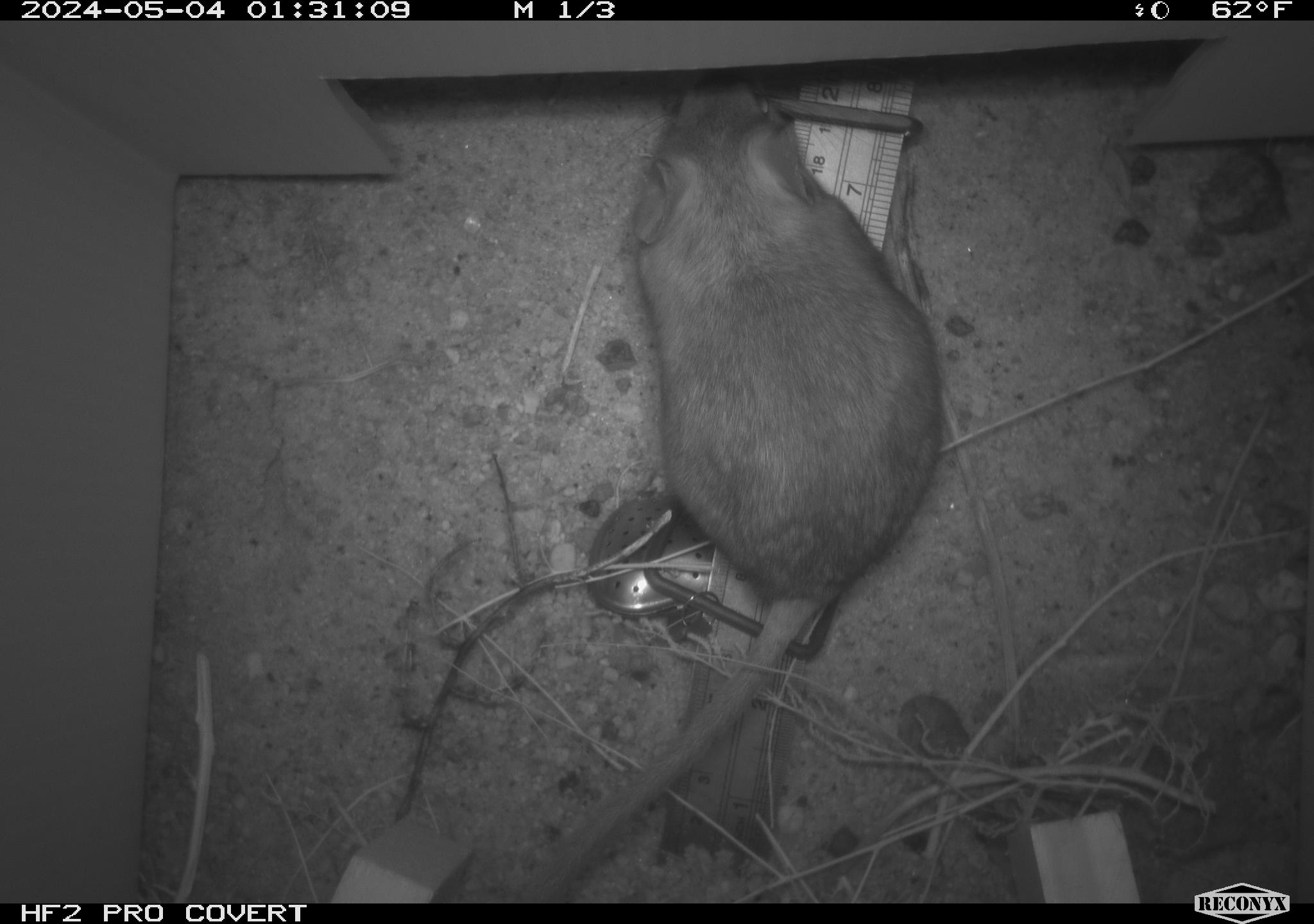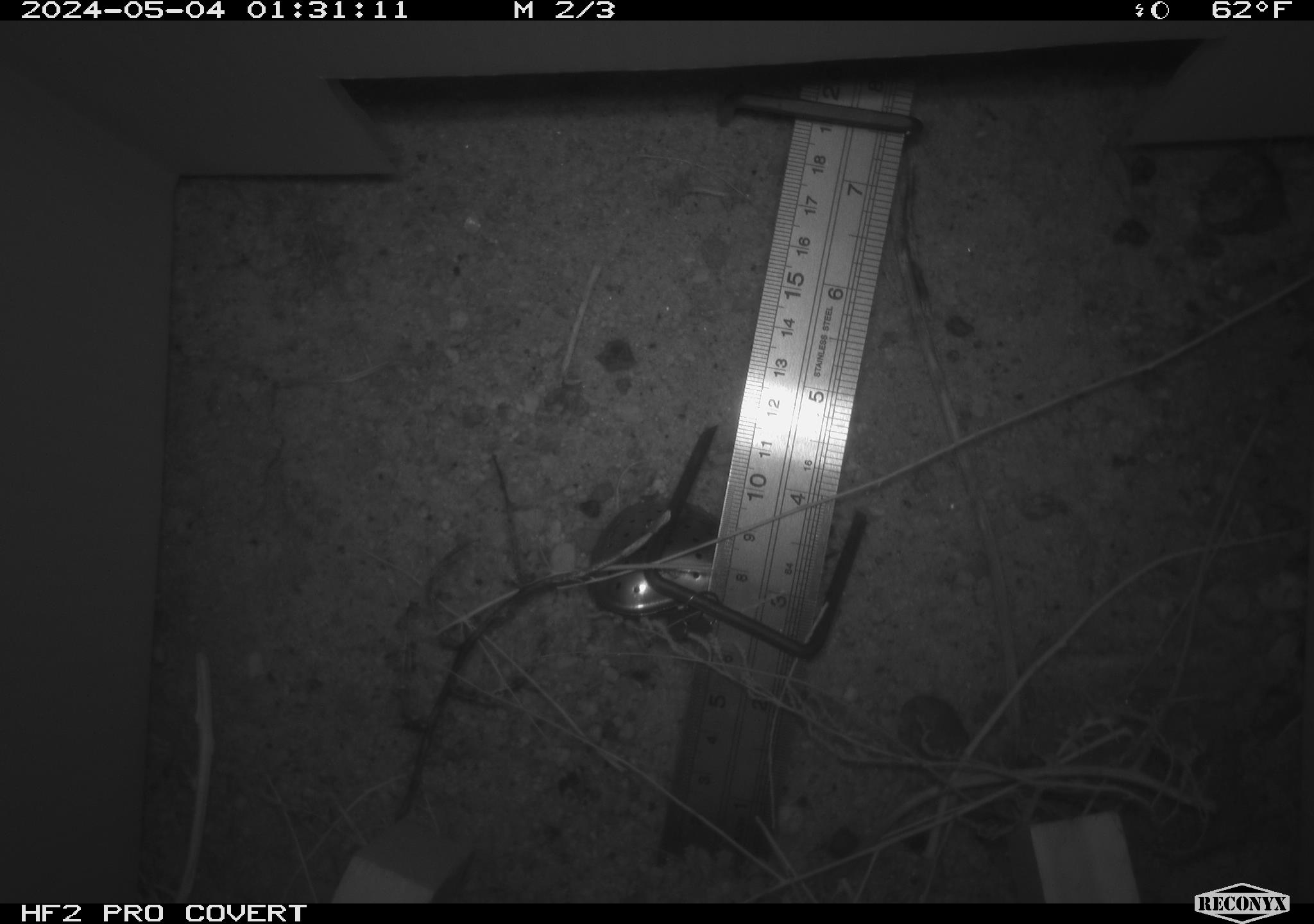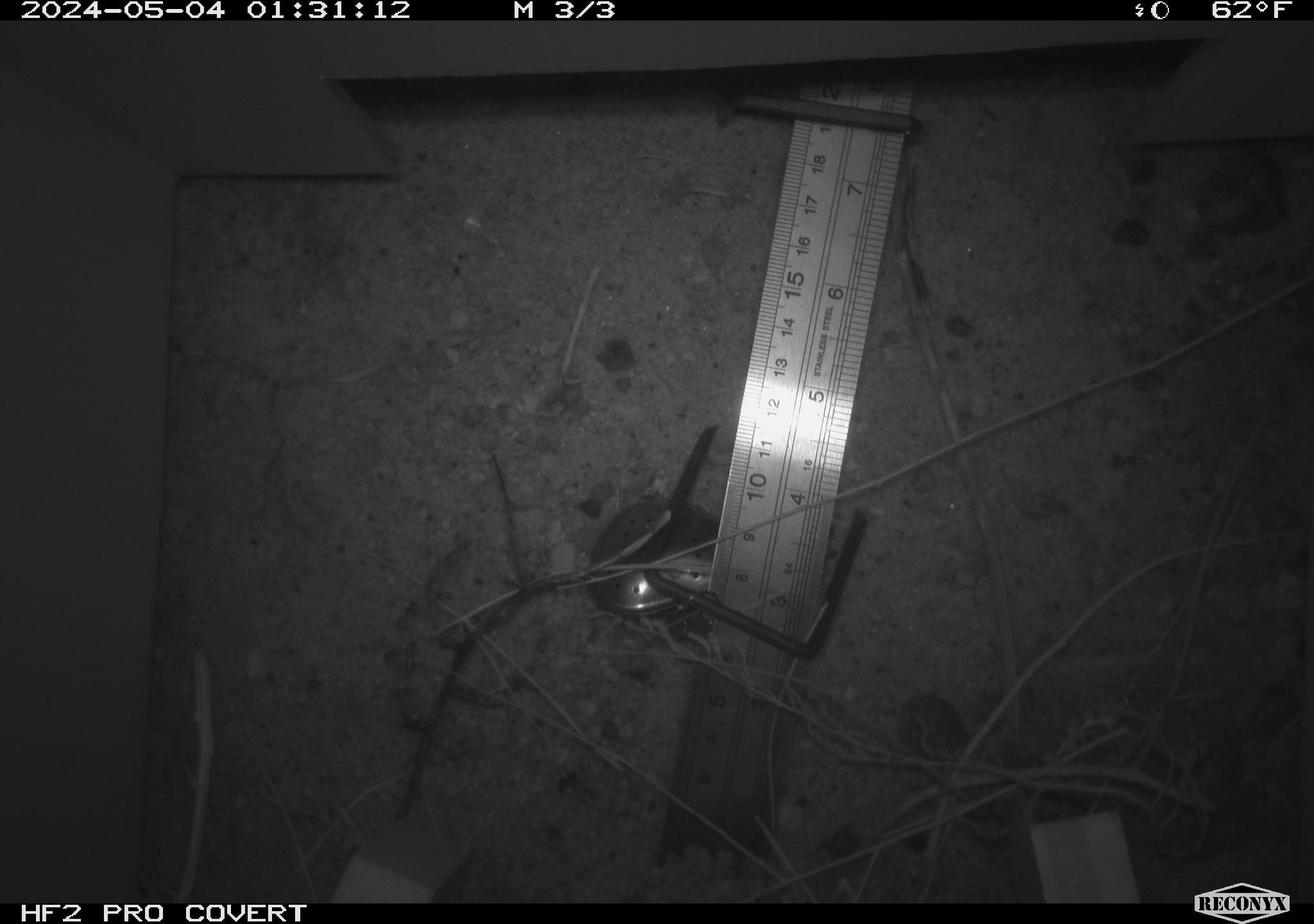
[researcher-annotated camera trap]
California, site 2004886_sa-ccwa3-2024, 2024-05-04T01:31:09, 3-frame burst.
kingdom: Animalia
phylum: Chordata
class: Mammalia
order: Rodentia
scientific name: Rodentia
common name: woodrat or rat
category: woodrat or rat species